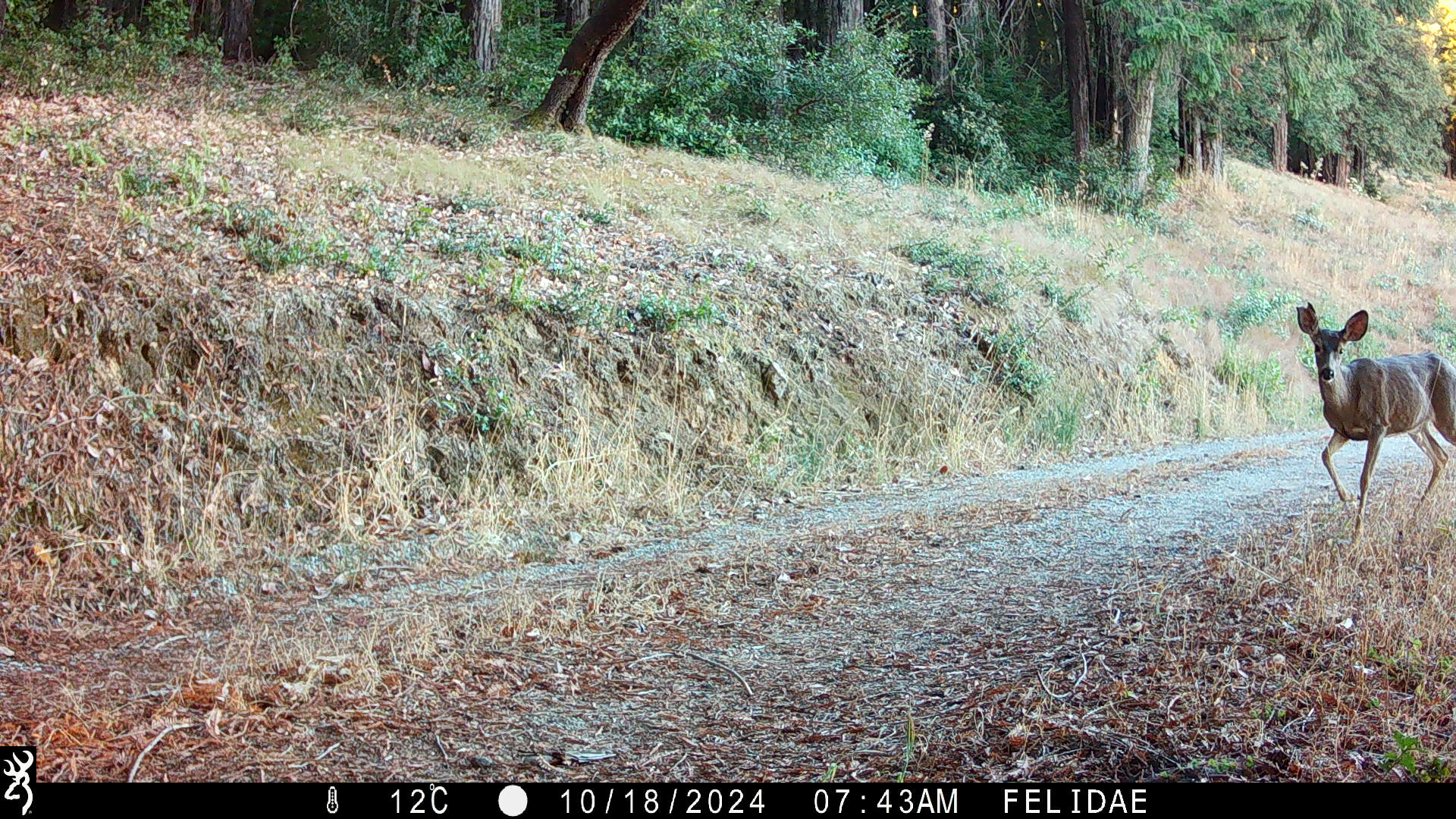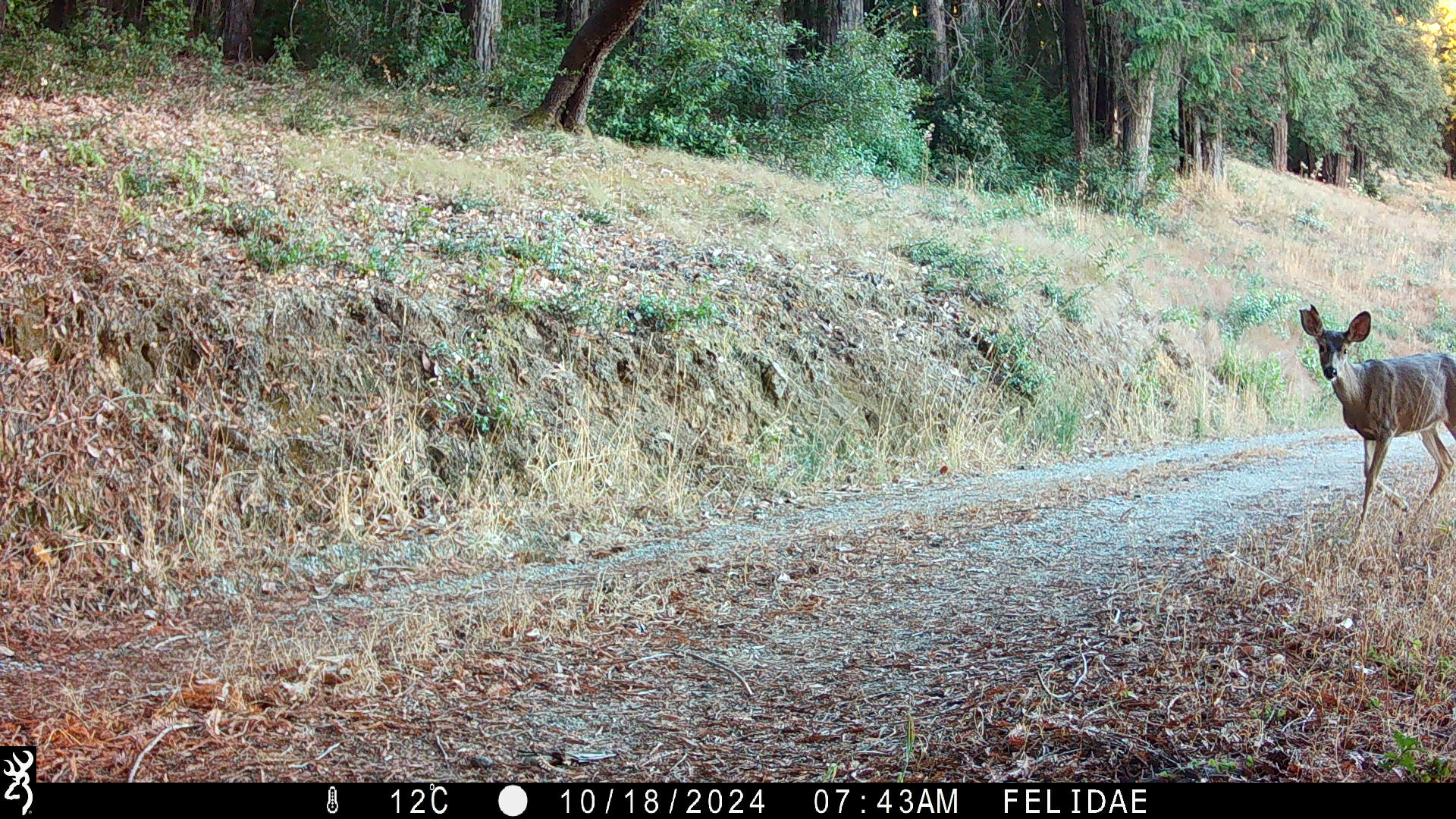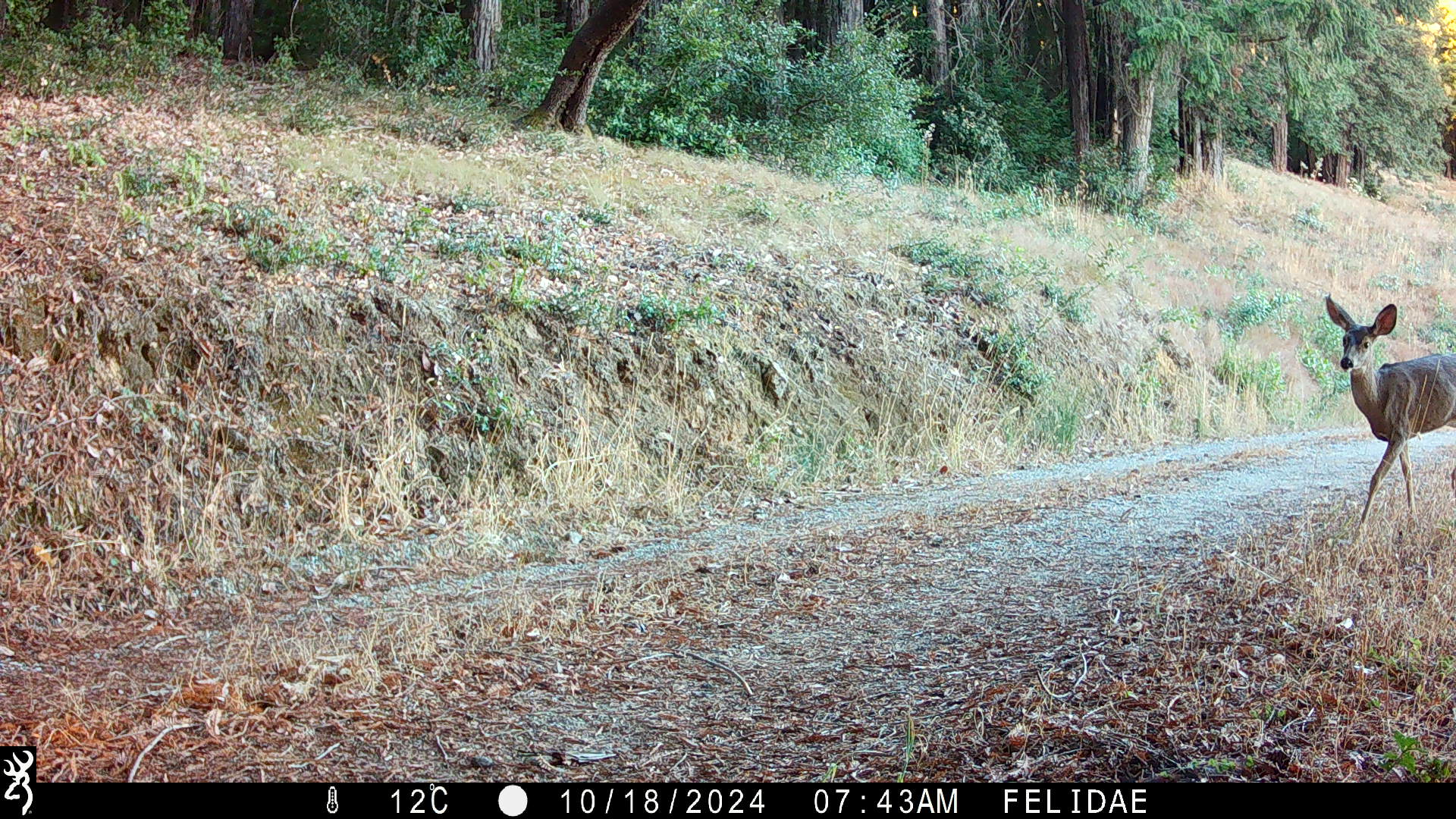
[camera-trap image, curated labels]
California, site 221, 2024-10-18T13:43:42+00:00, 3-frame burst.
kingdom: Animalia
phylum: Chordata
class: Mammalia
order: Artiodactyla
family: Cervidae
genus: Odocoileus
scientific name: Odocoileus hemionus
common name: mule deer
Mule deer (Odocoileus hemionus).